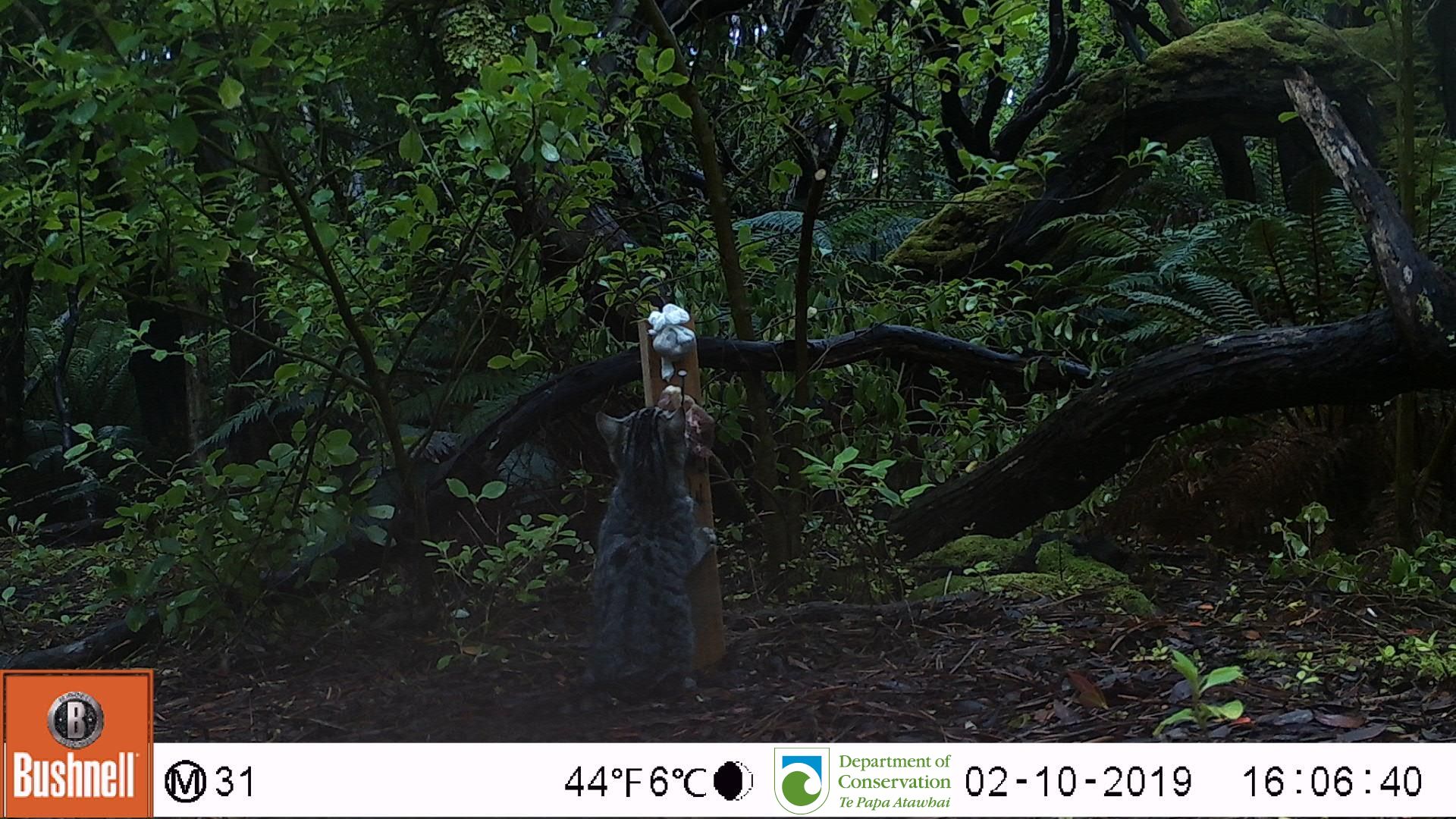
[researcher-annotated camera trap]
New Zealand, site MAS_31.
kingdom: Animalia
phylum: Chordata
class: Mammalia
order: Carnivora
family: Felidae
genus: Felis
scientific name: Felis catus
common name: domestic cat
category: cat